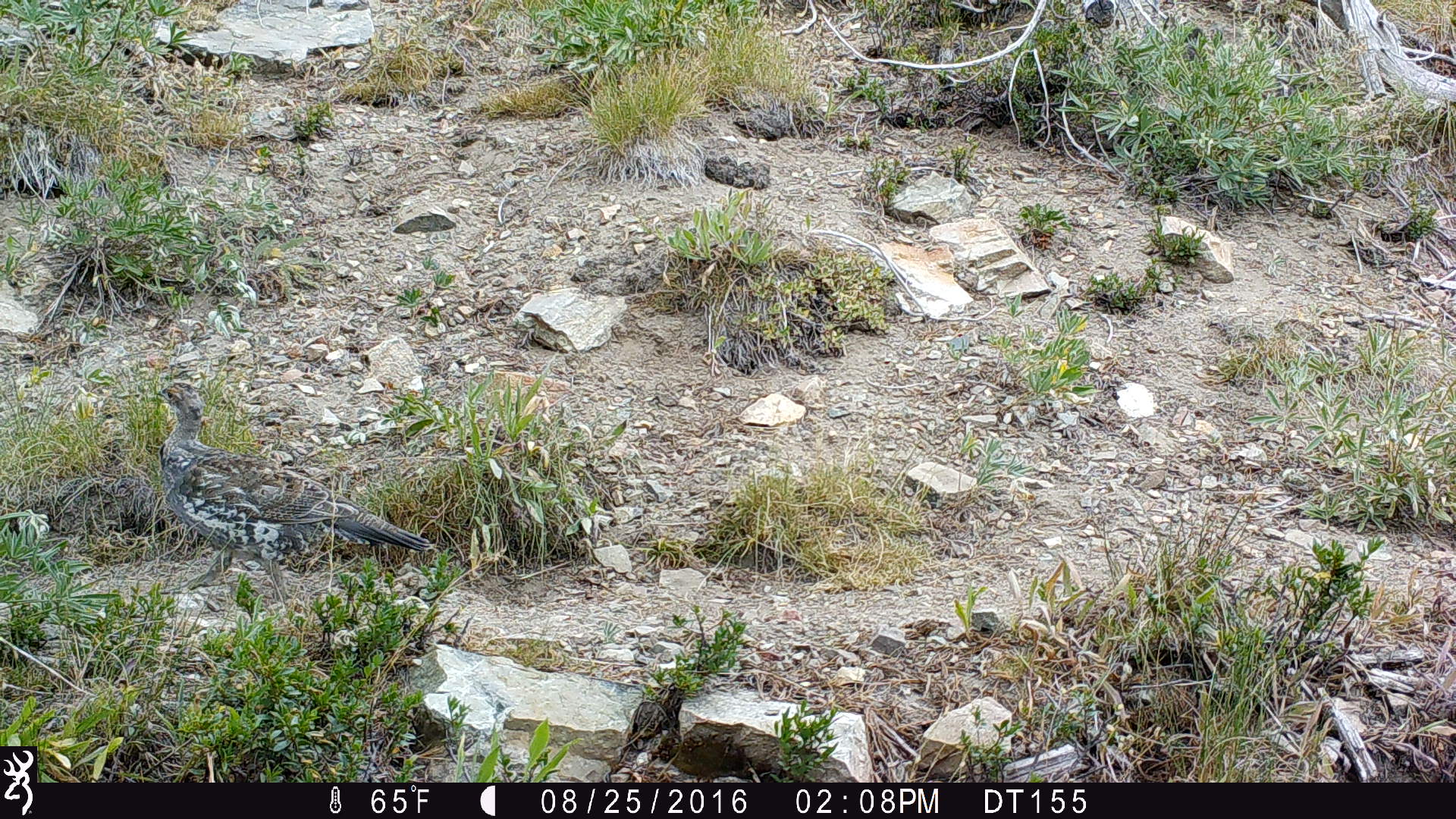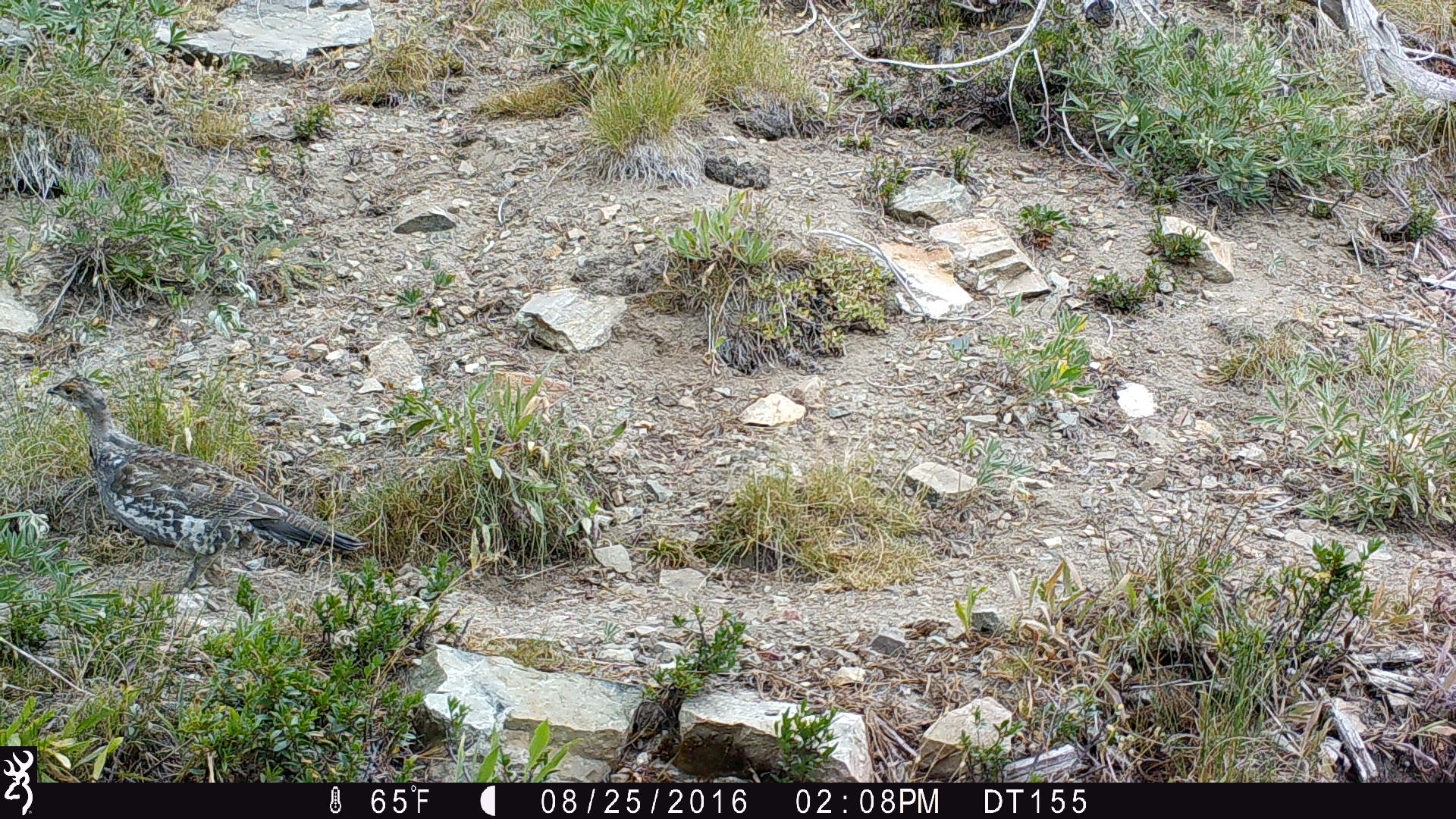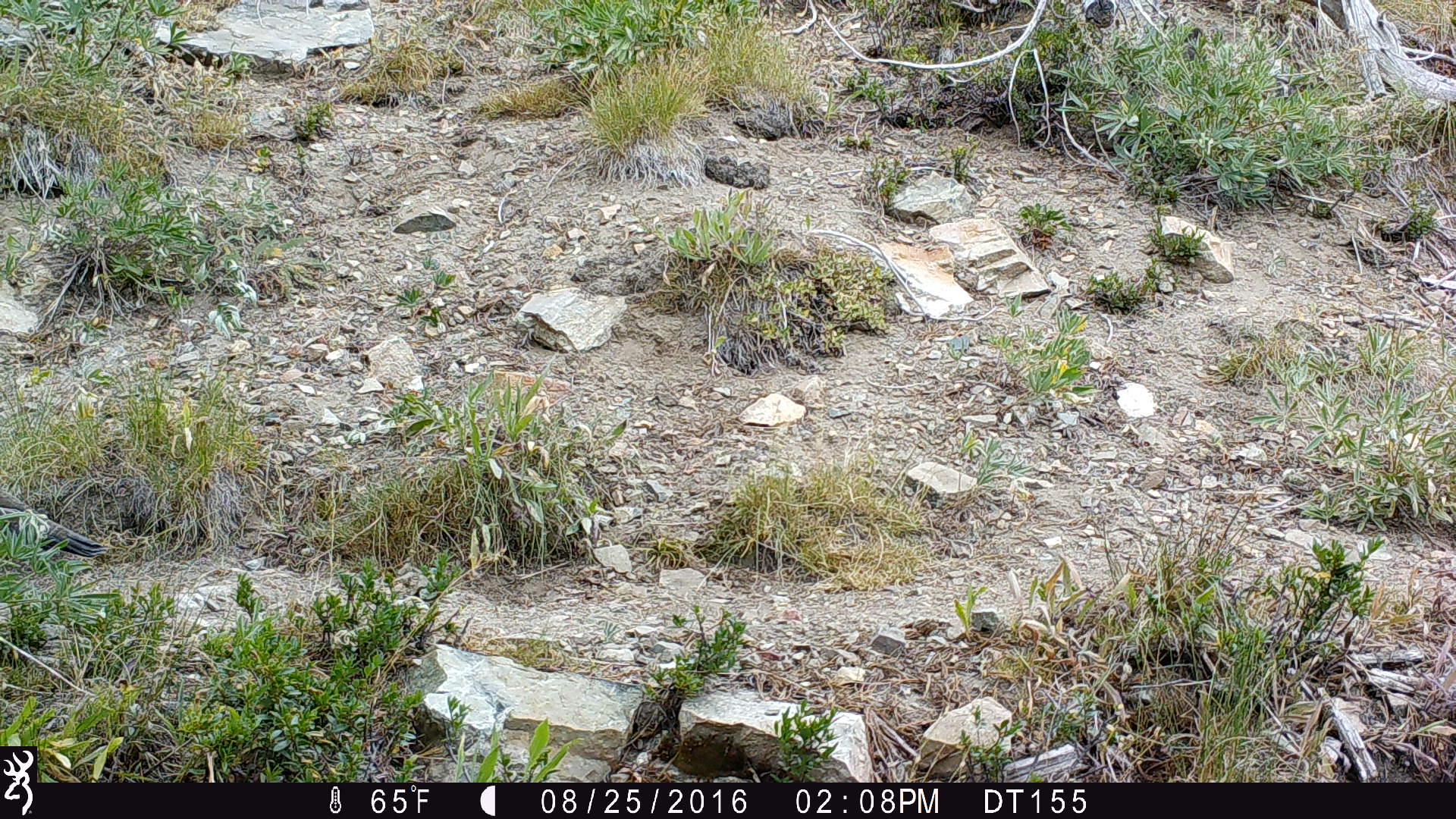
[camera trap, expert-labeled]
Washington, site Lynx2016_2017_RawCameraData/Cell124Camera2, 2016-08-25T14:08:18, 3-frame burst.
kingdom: Animalia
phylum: Chordata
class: Aves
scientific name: Aves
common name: birds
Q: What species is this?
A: Aves (birds).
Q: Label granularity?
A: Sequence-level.